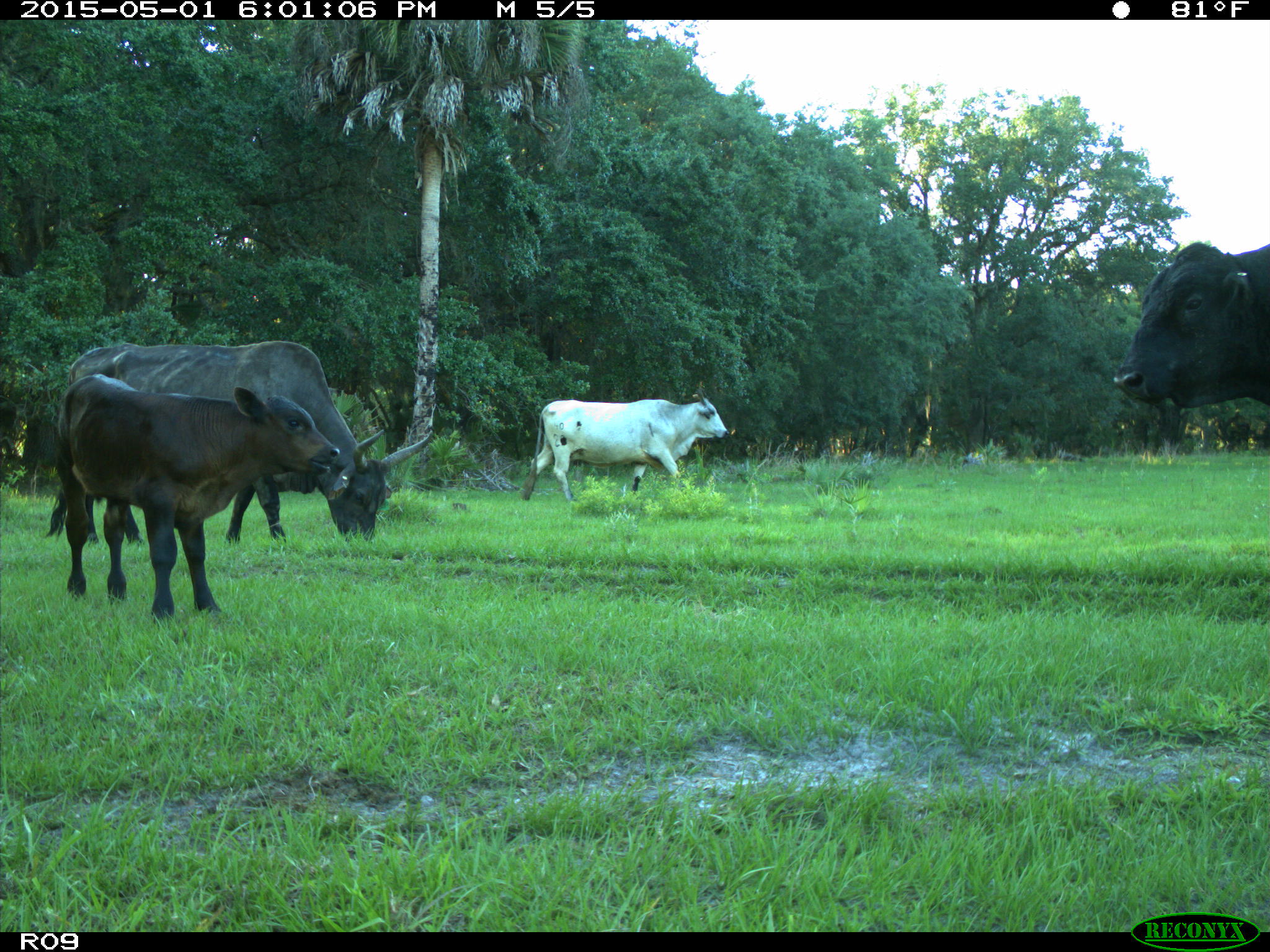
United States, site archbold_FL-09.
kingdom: Animalia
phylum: Chordata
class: Mammalia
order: Artiodactyla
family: Bovidae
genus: Bos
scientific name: Bos taurus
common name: domestic cow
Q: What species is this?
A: Bos taurus (domestic cow).